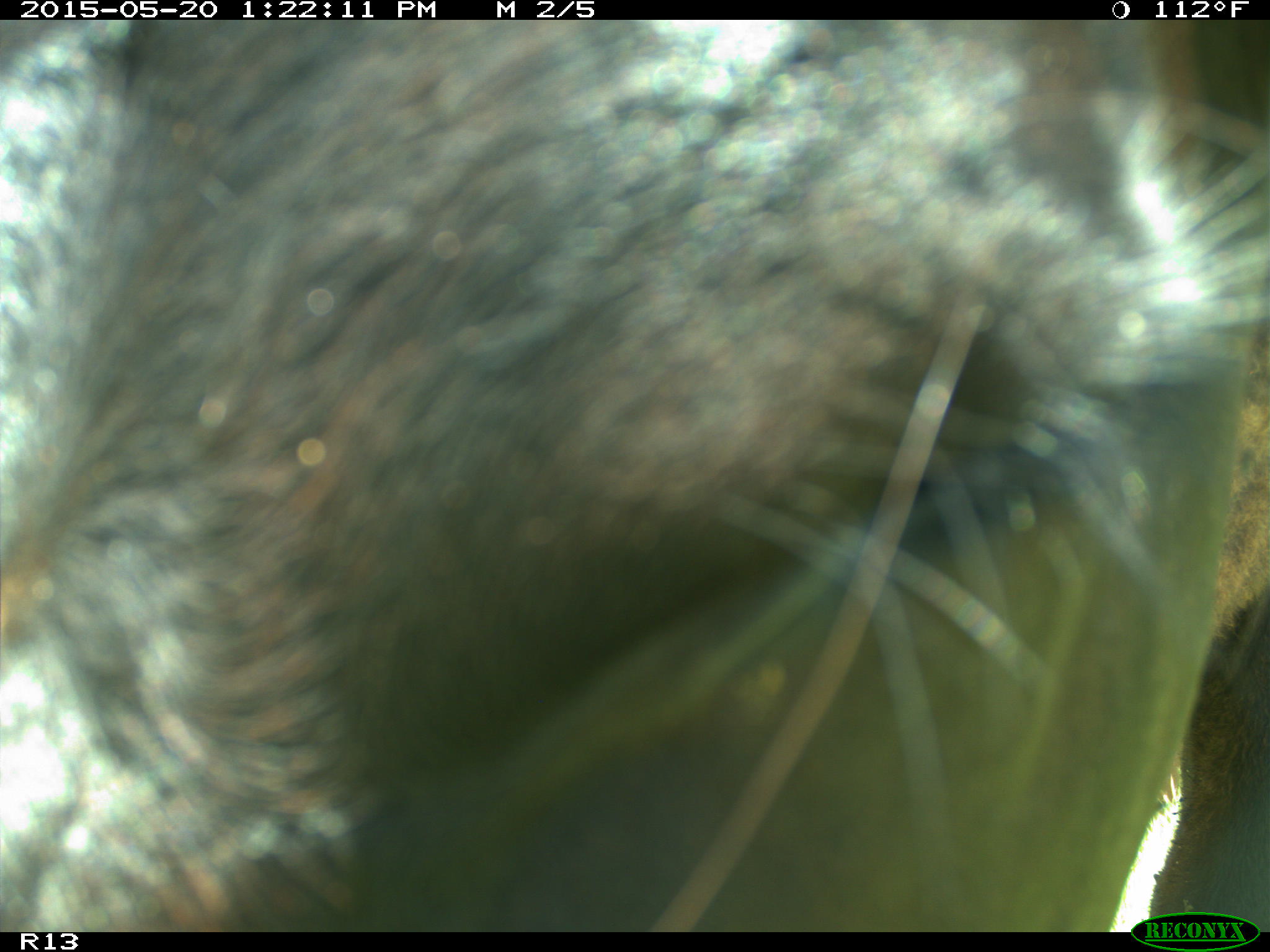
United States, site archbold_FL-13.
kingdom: Animalia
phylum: Chordata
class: Mammalia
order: Artiodactyla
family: Bovidae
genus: Bos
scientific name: Bos taurus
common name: domestic cow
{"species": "Bos taurus (domestic cow)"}